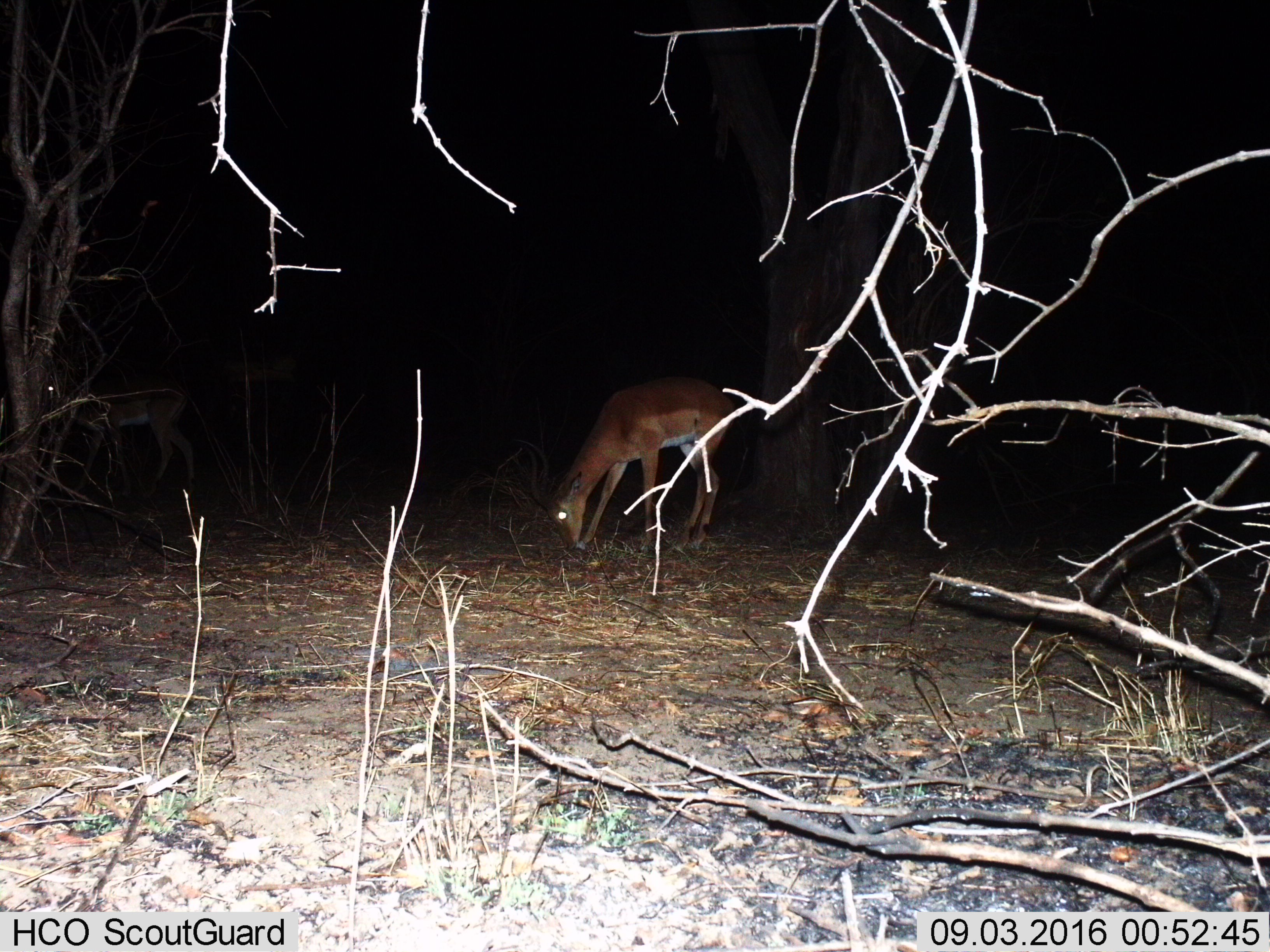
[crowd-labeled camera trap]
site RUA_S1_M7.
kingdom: Animalia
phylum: Chordata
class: Mammalia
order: Artiodactyla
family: Bovidae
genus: Aepyceros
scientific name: Aepyceros melampus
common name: impala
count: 1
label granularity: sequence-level